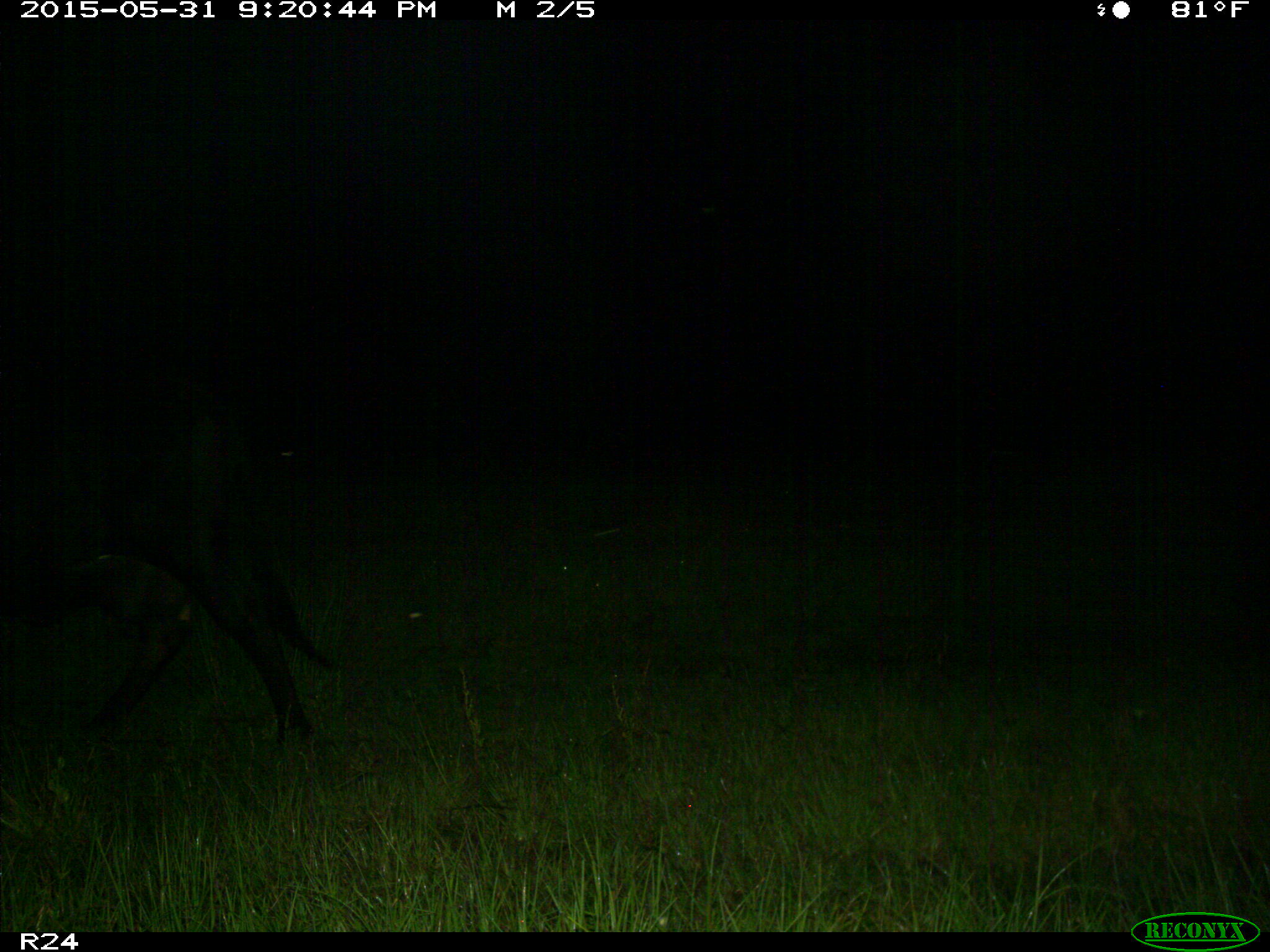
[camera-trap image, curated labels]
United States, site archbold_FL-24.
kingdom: Animalia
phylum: Chordata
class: Mammalia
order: Artiodactyla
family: Bovidae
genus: Bos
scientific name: Bos taurus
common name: domestic cow